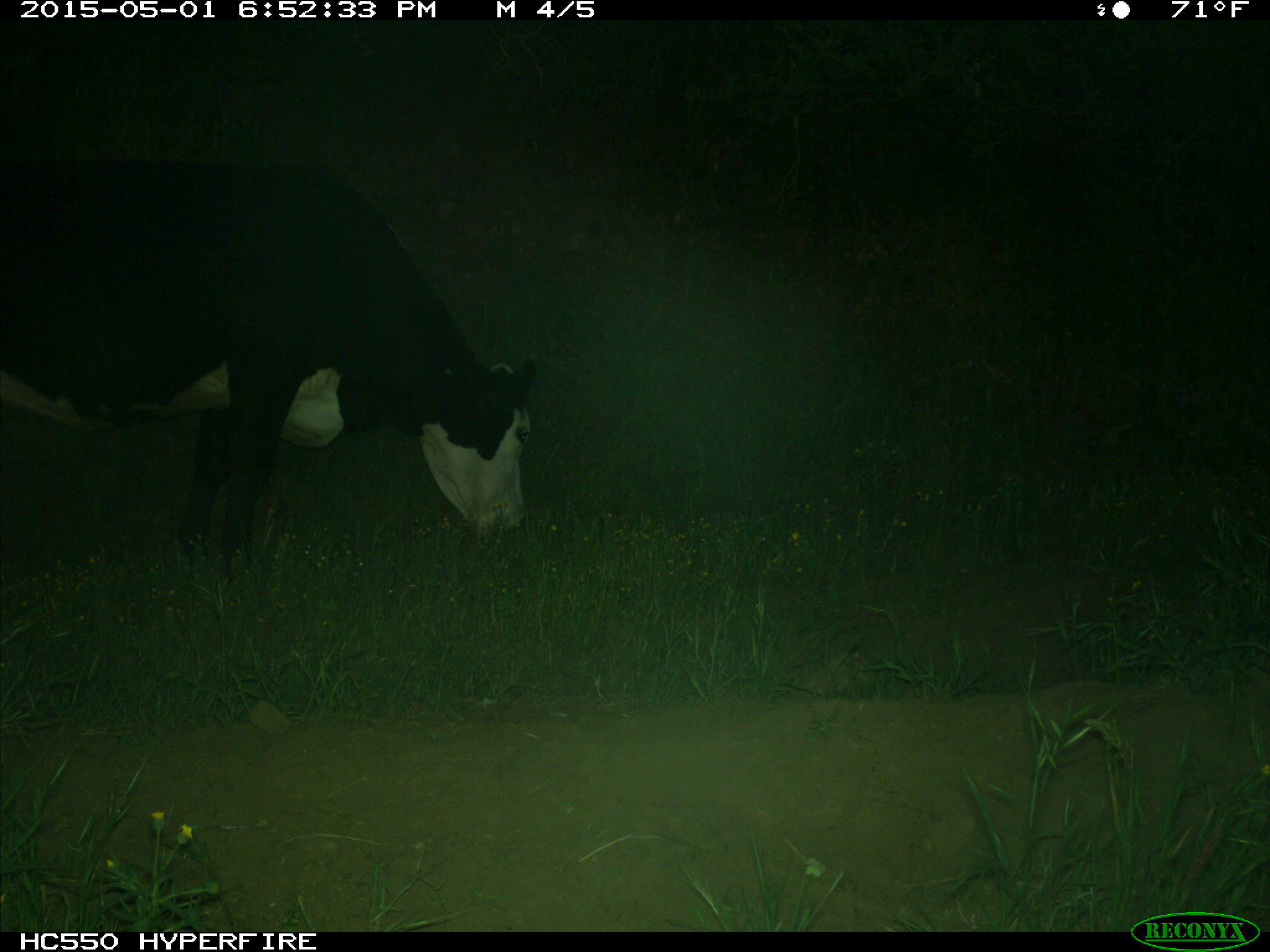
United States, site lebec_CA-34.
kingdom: Animalia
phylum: Chordata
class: Mammalia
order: Artiodactyla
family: Bovidae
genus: Bos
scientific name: Bos taurus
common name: domestic cow